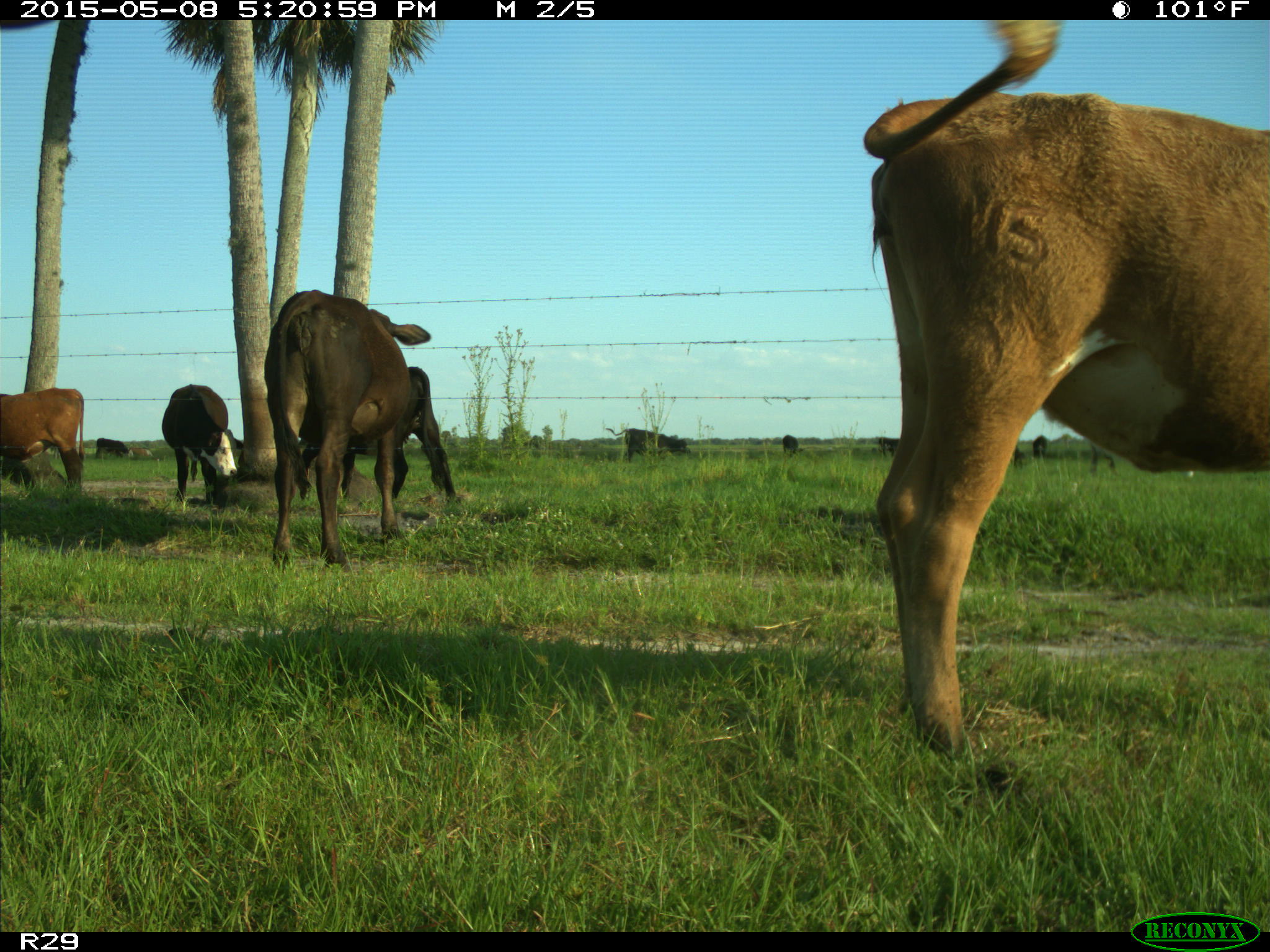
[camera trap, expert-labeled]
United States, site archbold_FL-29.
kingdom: Animalia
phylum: Chordata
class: Mammalia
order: Artiodactyla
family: Bovidae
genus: Bos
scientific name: Bos taurus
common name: domestic cow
Bos taurus (domestic cow).